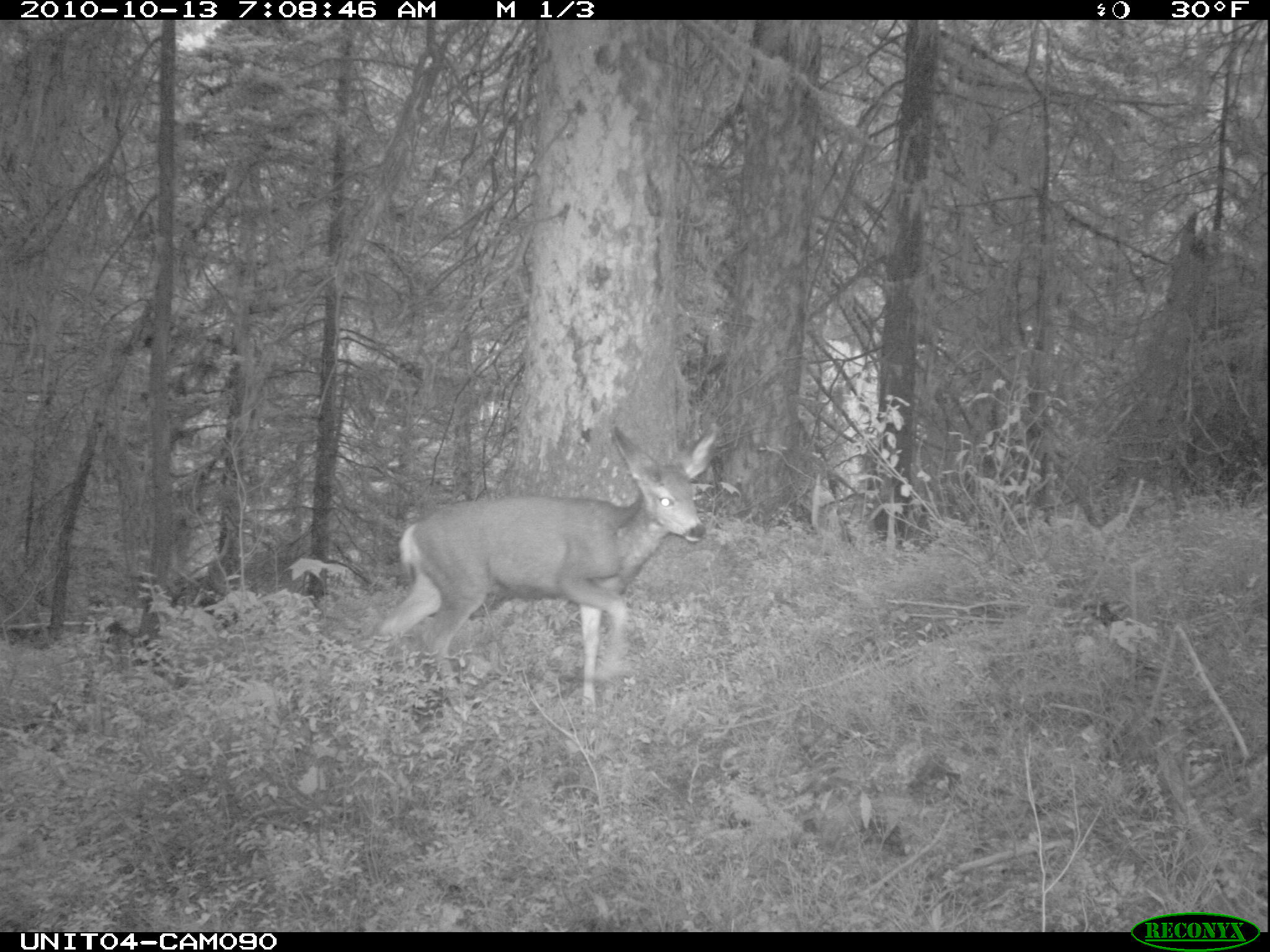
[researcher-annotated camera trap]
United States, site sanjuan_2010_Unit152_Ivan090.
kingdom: Animalia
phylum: Chordata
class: Mammalia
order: Artiodactyla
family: Cervidae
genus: Odocoileus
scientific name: Odocoileus hemionus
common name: mule deer